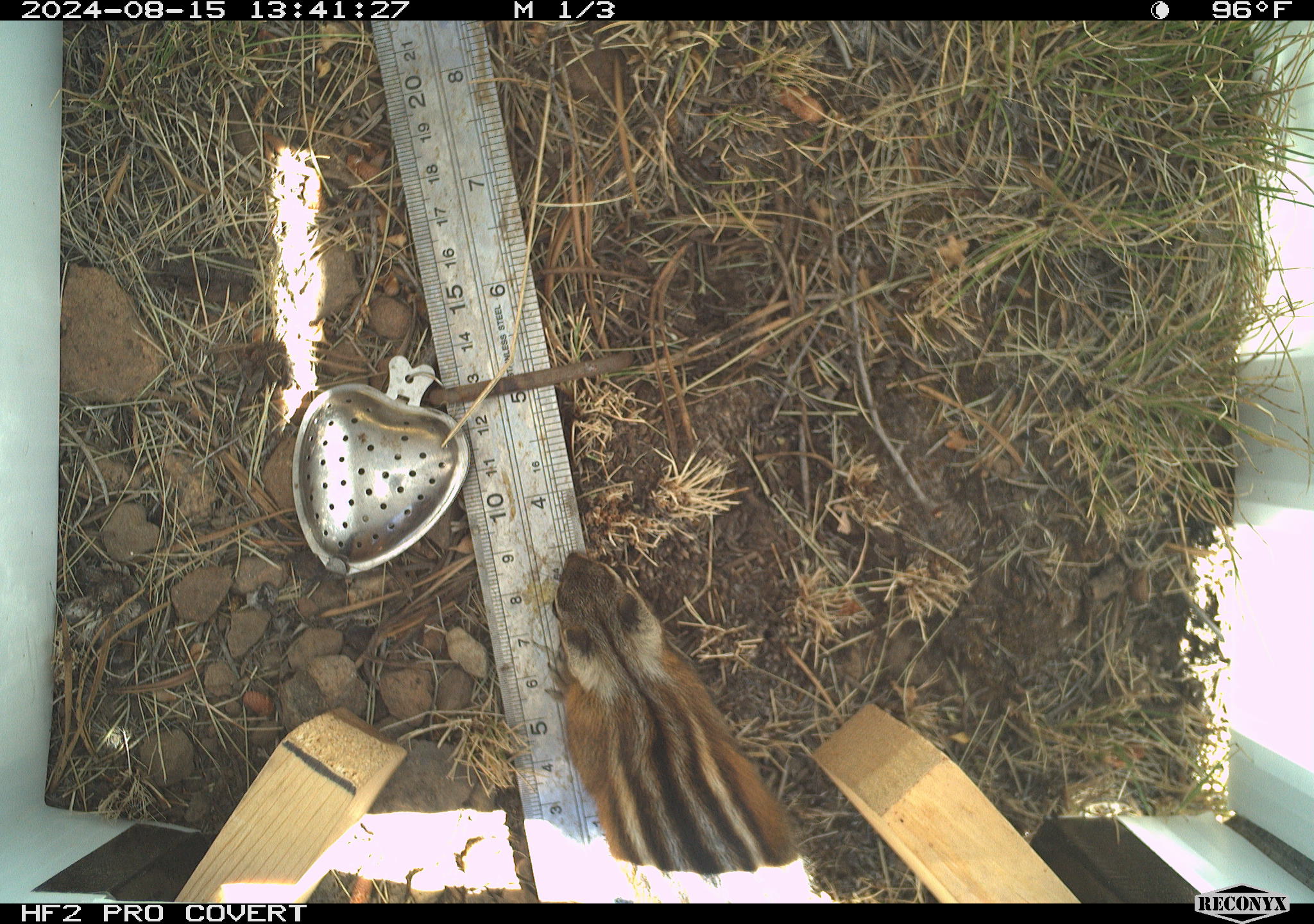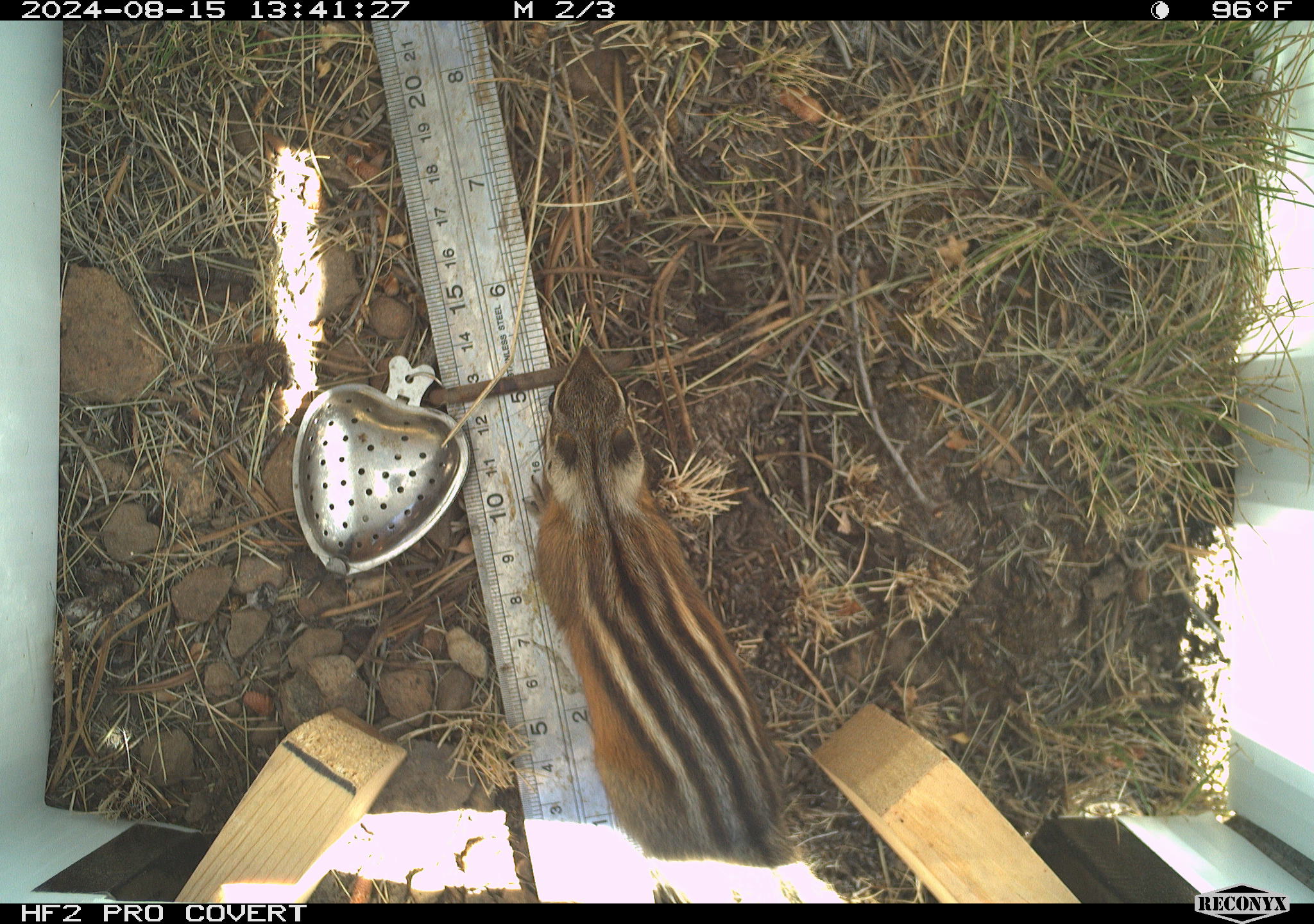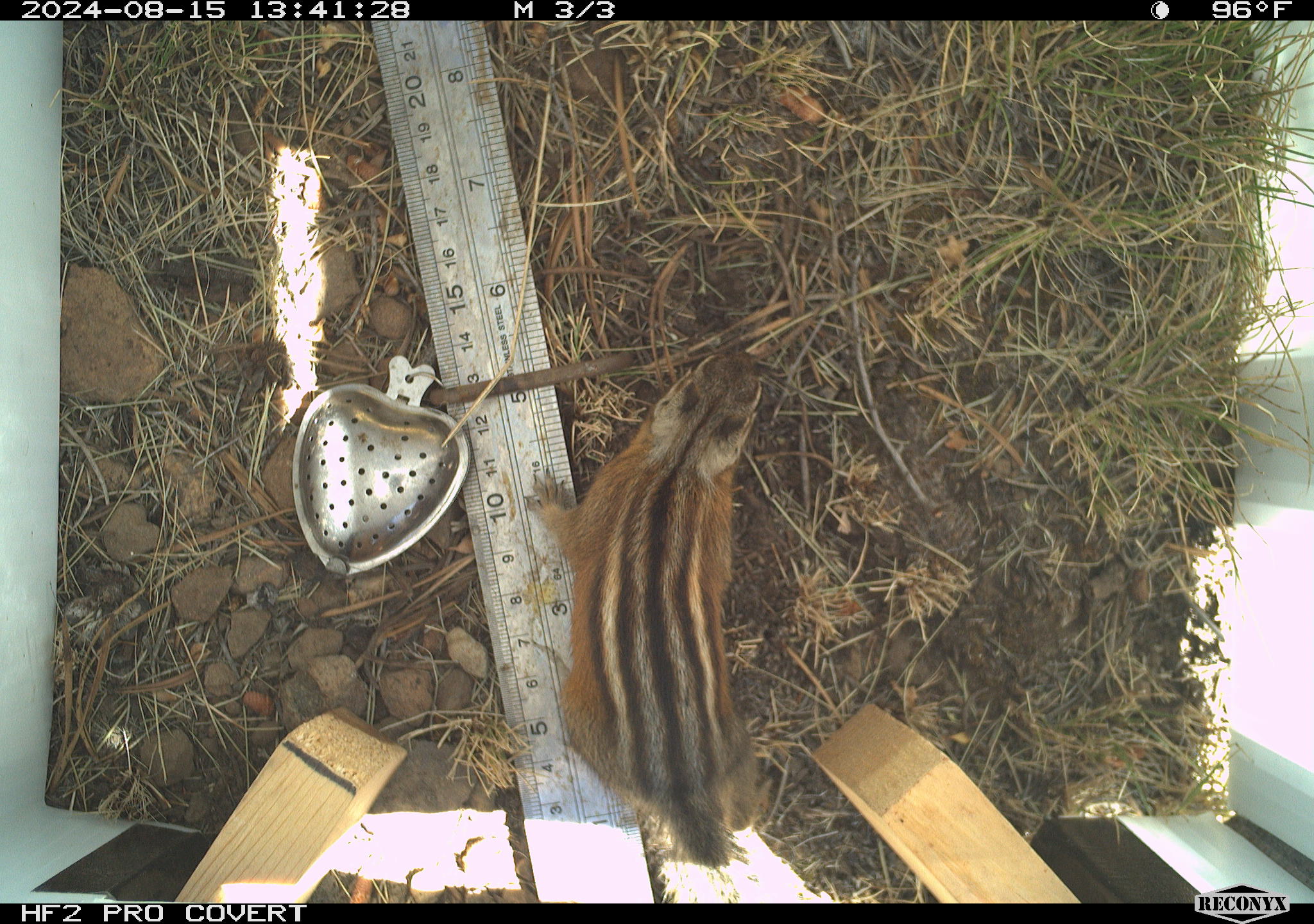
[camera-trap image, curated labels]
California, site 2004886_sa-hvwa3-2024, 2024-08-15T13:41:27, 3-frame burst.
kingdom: Animalia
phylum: Chordata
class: Mammalia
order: Rodentia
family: Sciuridae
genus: Neotamias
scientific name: Neotamias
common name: western chipmunks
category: neotamias species